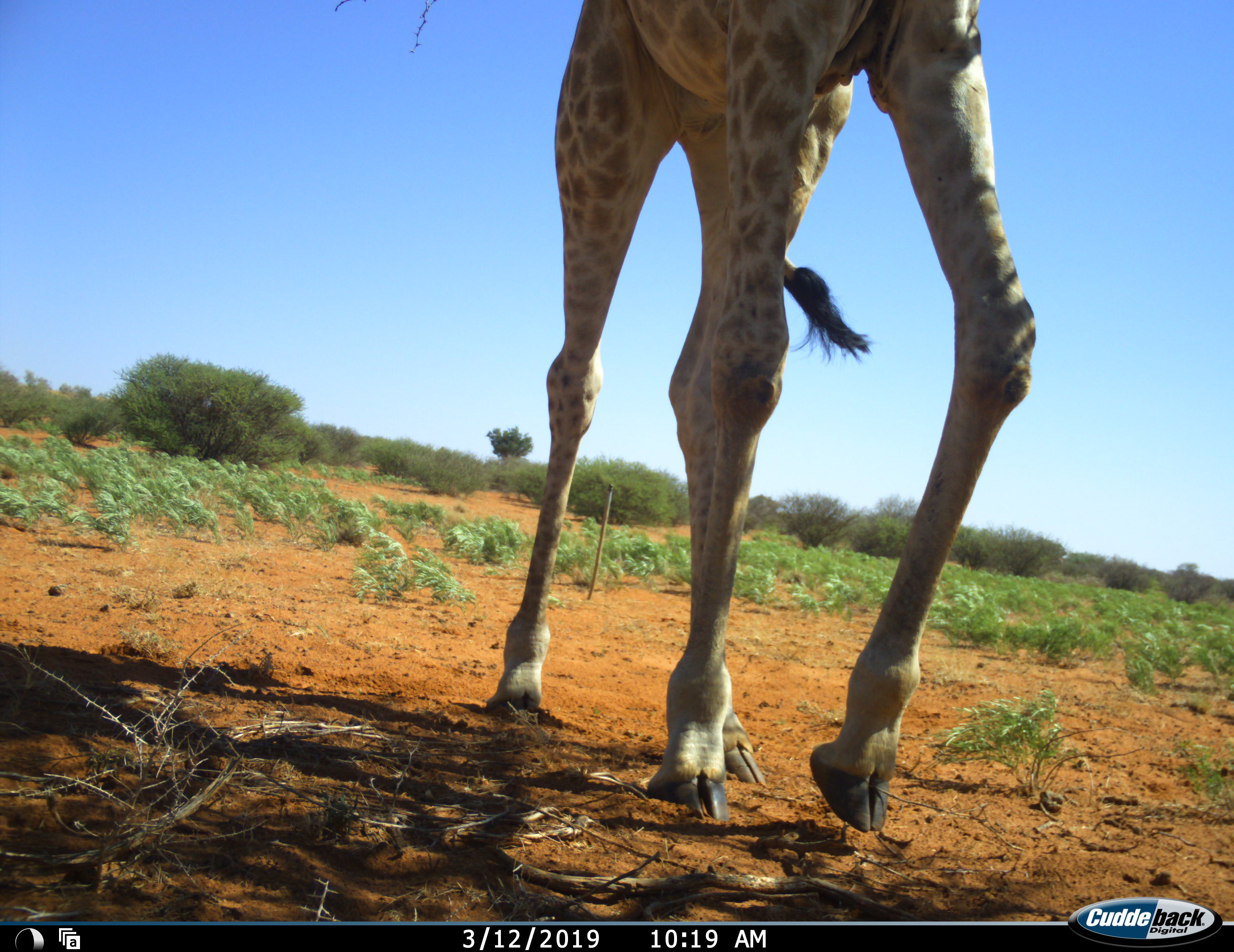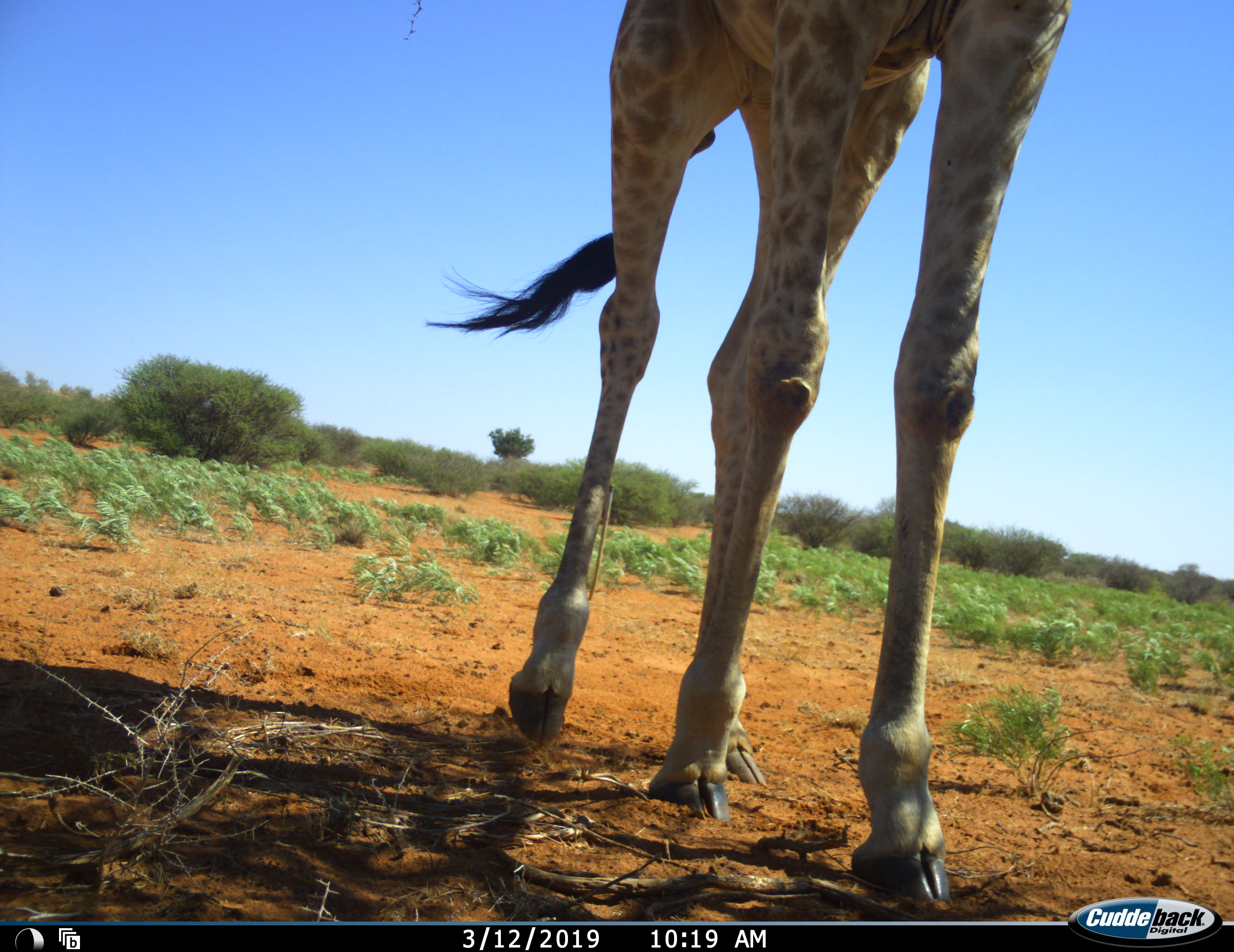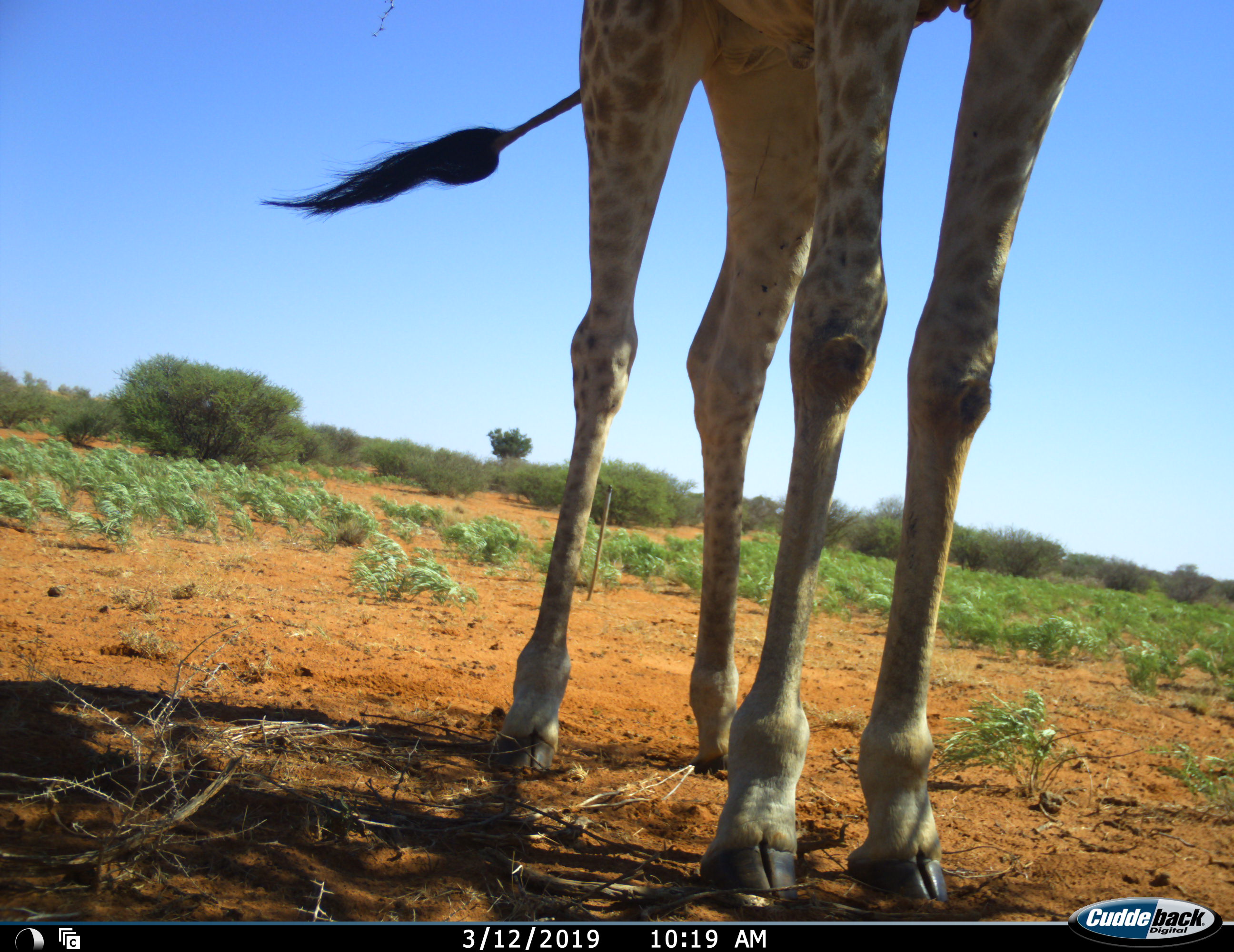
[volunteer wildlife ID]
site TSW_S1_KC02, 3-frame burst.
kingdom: Animalia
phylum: Chordata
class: Mammalia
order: Artiodactyla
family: Giraffidae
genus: Giraffa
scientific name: Giraffa camelopardalis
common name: giraffe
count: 1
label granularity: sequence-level